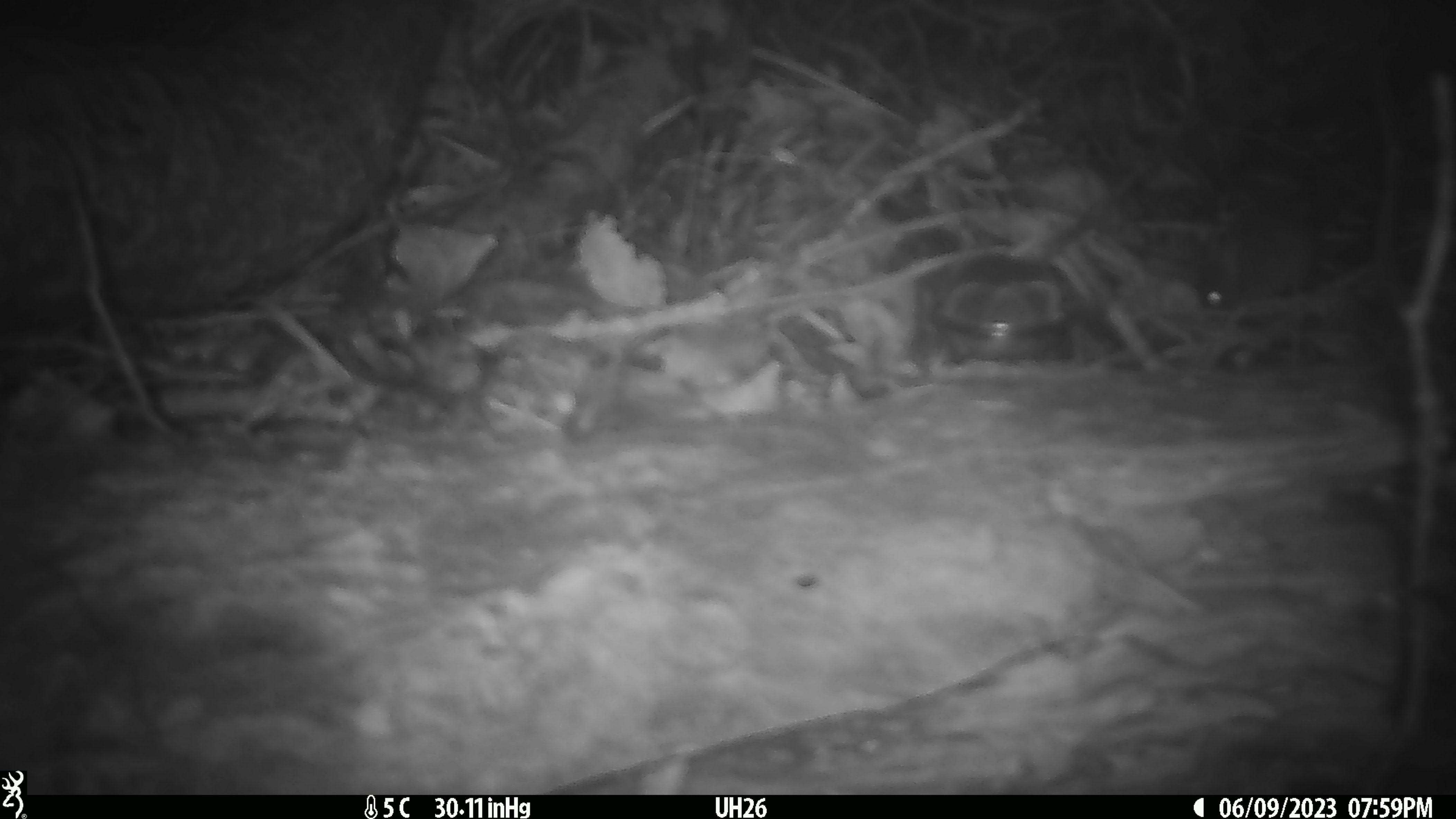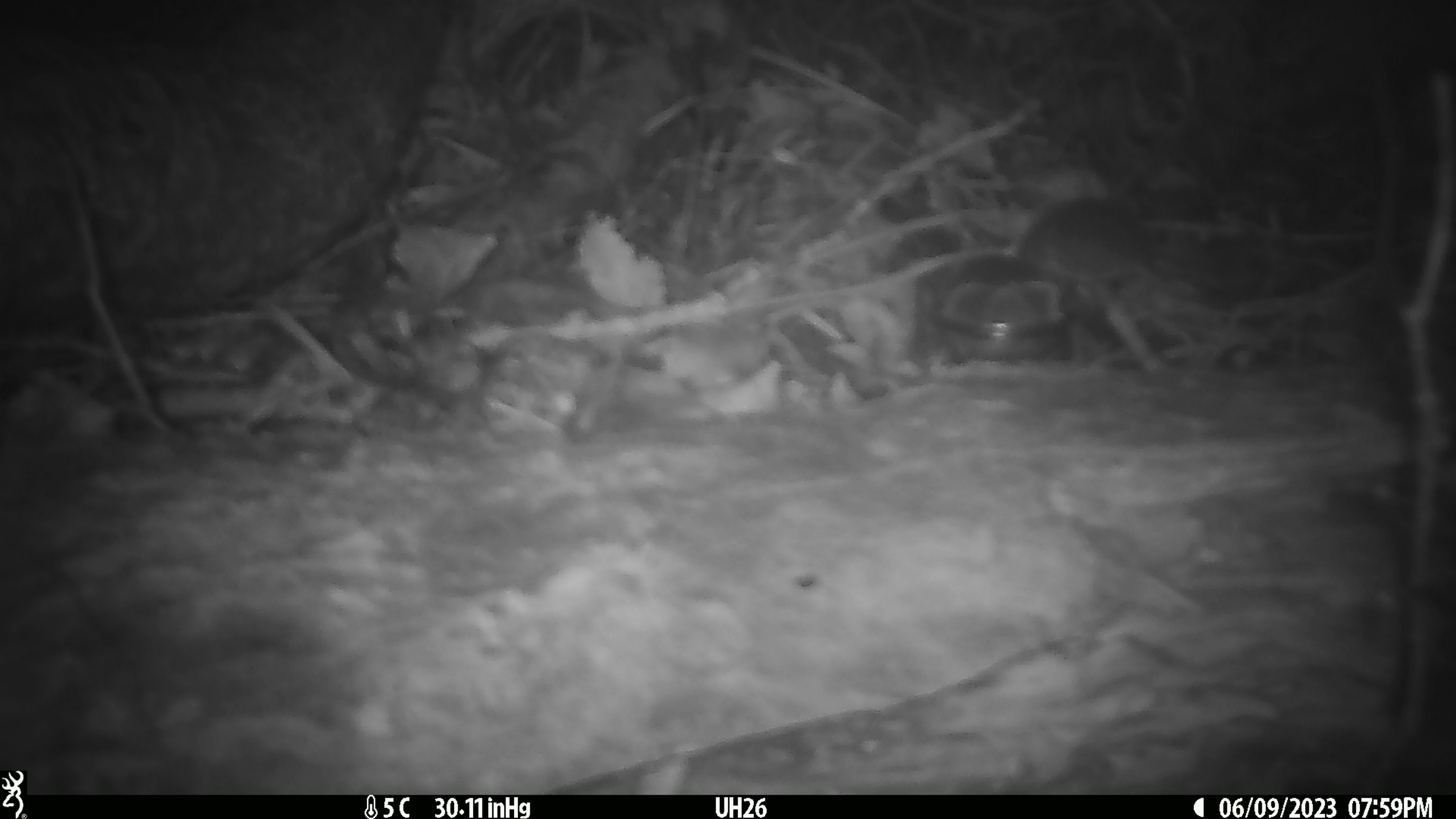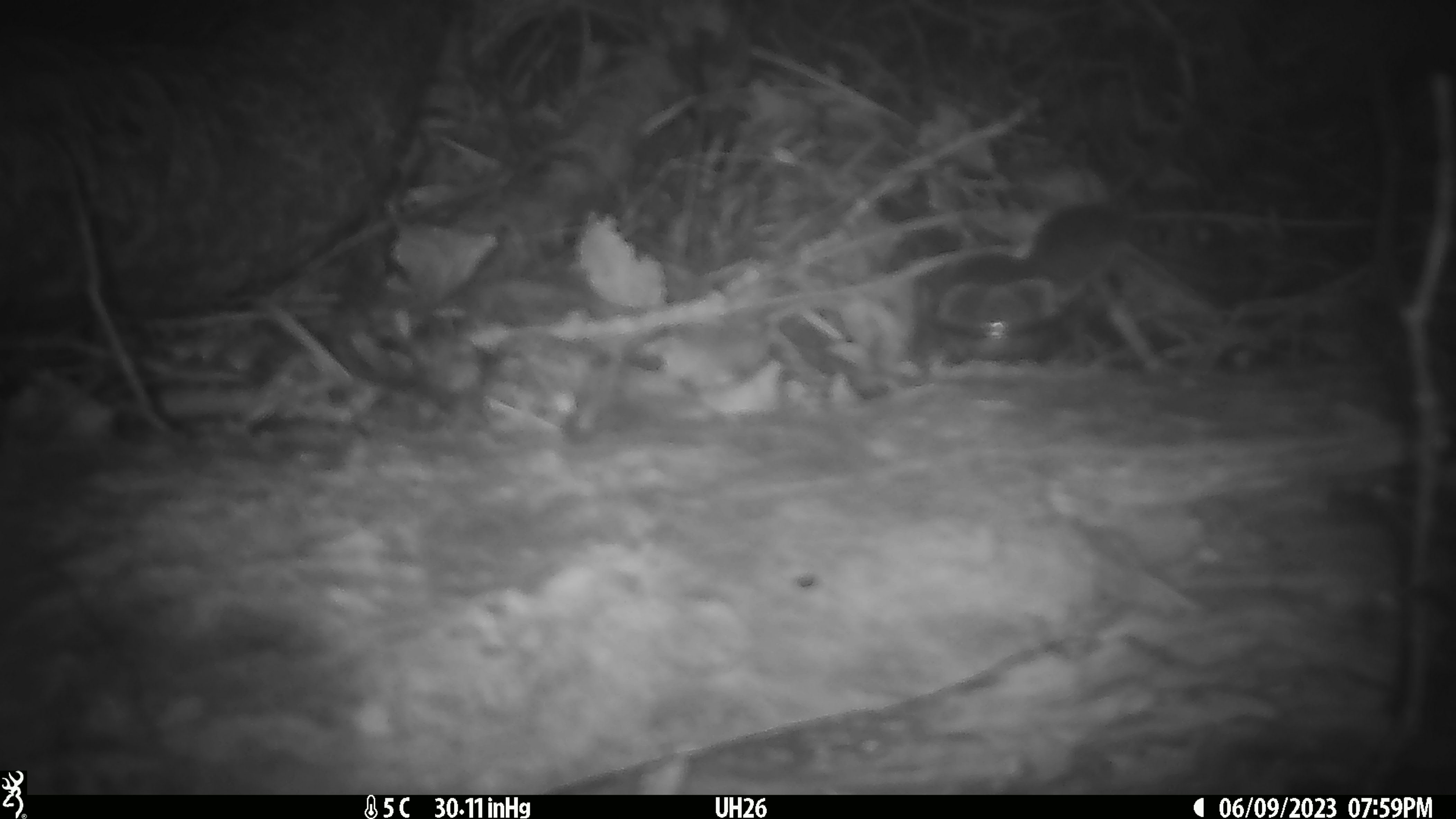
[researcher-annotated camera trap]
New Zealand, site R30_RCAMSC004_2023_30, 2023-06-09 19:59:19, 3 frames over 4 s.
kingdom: Animalia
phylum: Chordata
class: Mammalia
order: Rodentia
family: Muridae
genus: Mus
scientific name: Mus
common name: mouse